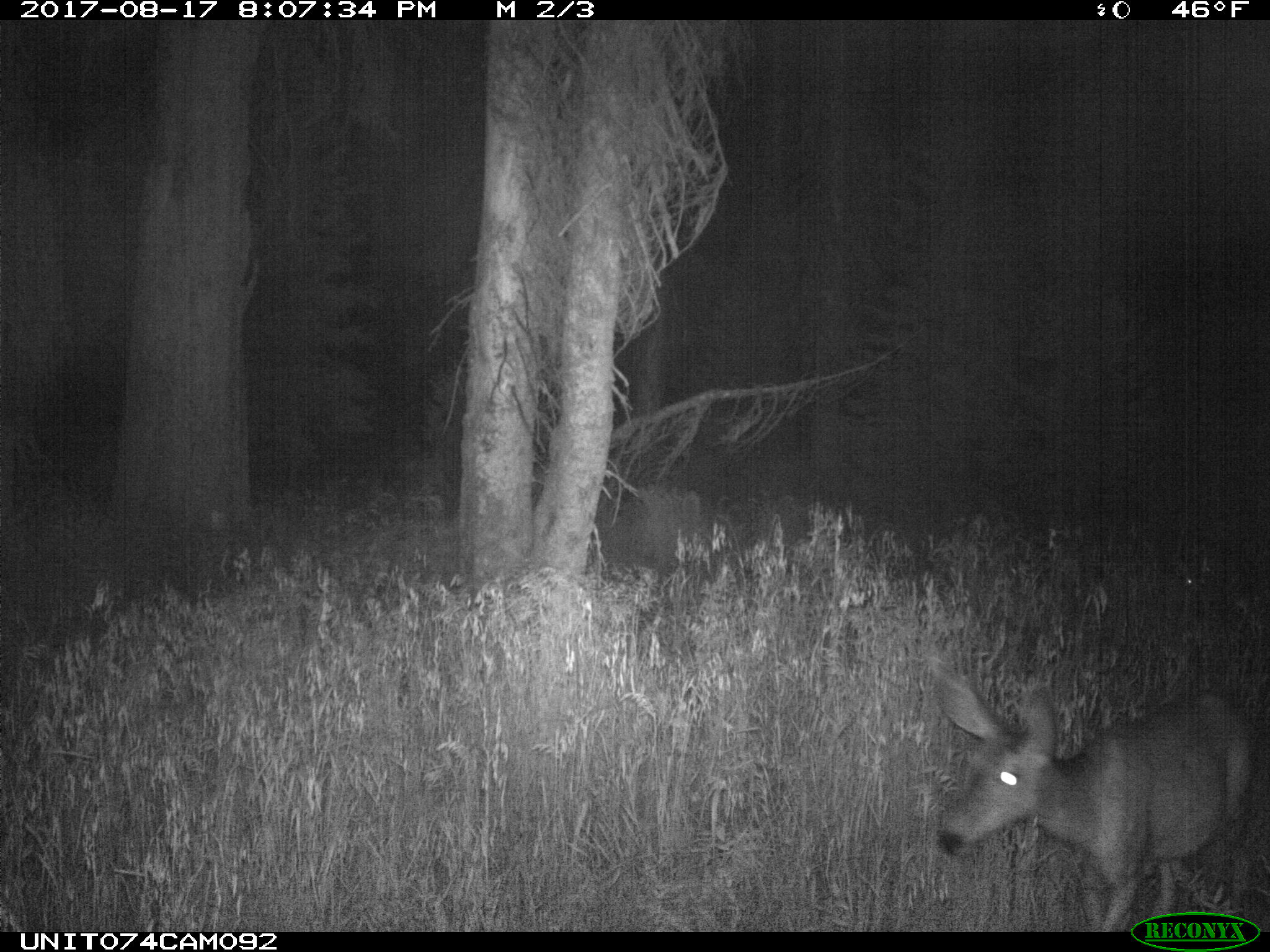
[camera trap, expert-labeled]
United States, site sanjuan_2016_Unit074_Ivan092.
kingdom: Animalia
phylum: Chordata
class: Mammalia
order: Artiodactyla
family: Cervidae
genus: Odocoileus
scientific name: Odocoileus hemionus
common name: mule deer